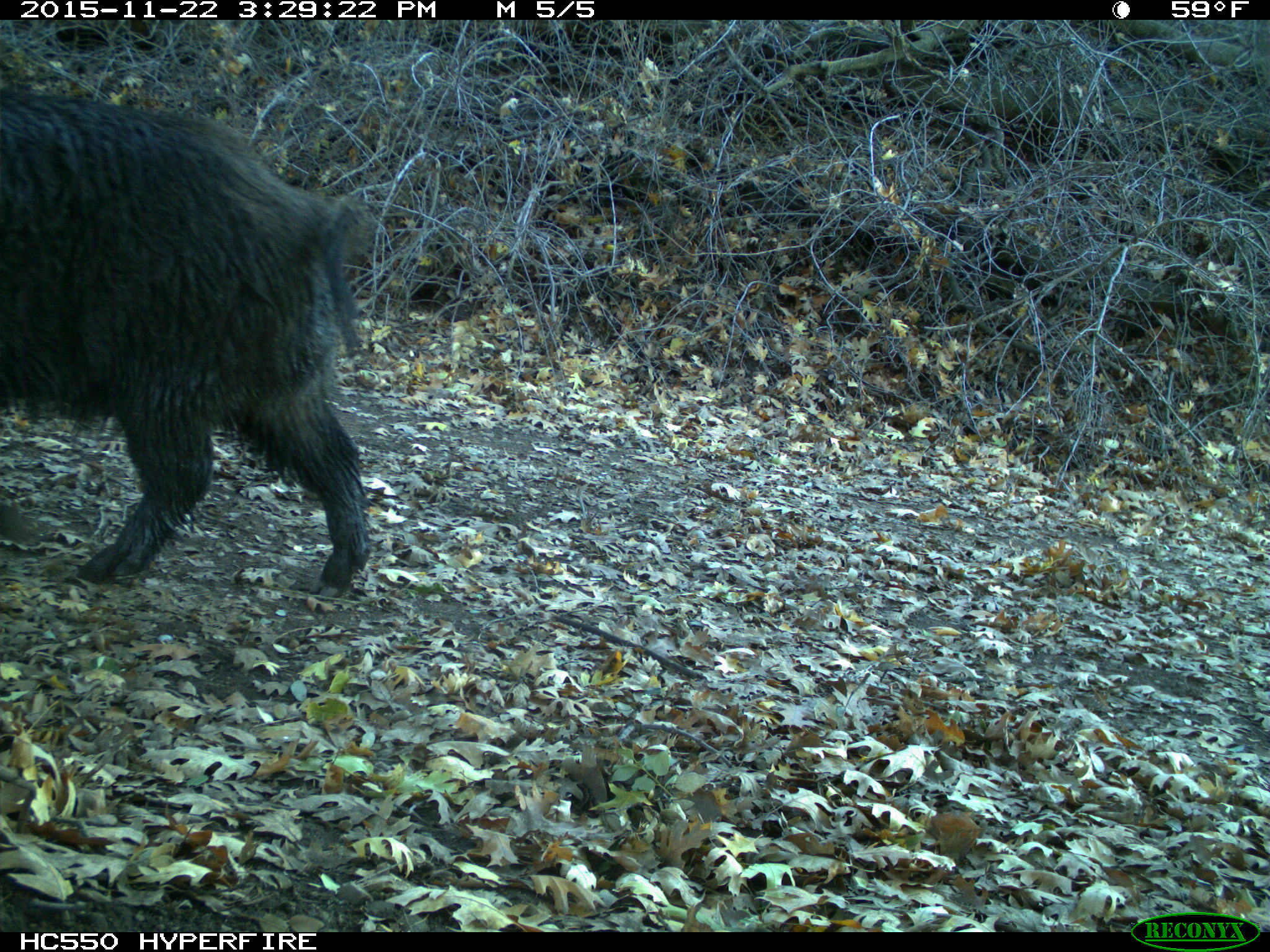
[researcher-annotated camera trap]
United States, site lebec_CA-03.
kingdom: Animalia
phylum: Chordata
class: Mammalia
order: Artiodactyla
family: Suidae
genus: Sus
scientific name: Sus scrofa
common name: wild boar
Sus scrofa (wild boar).